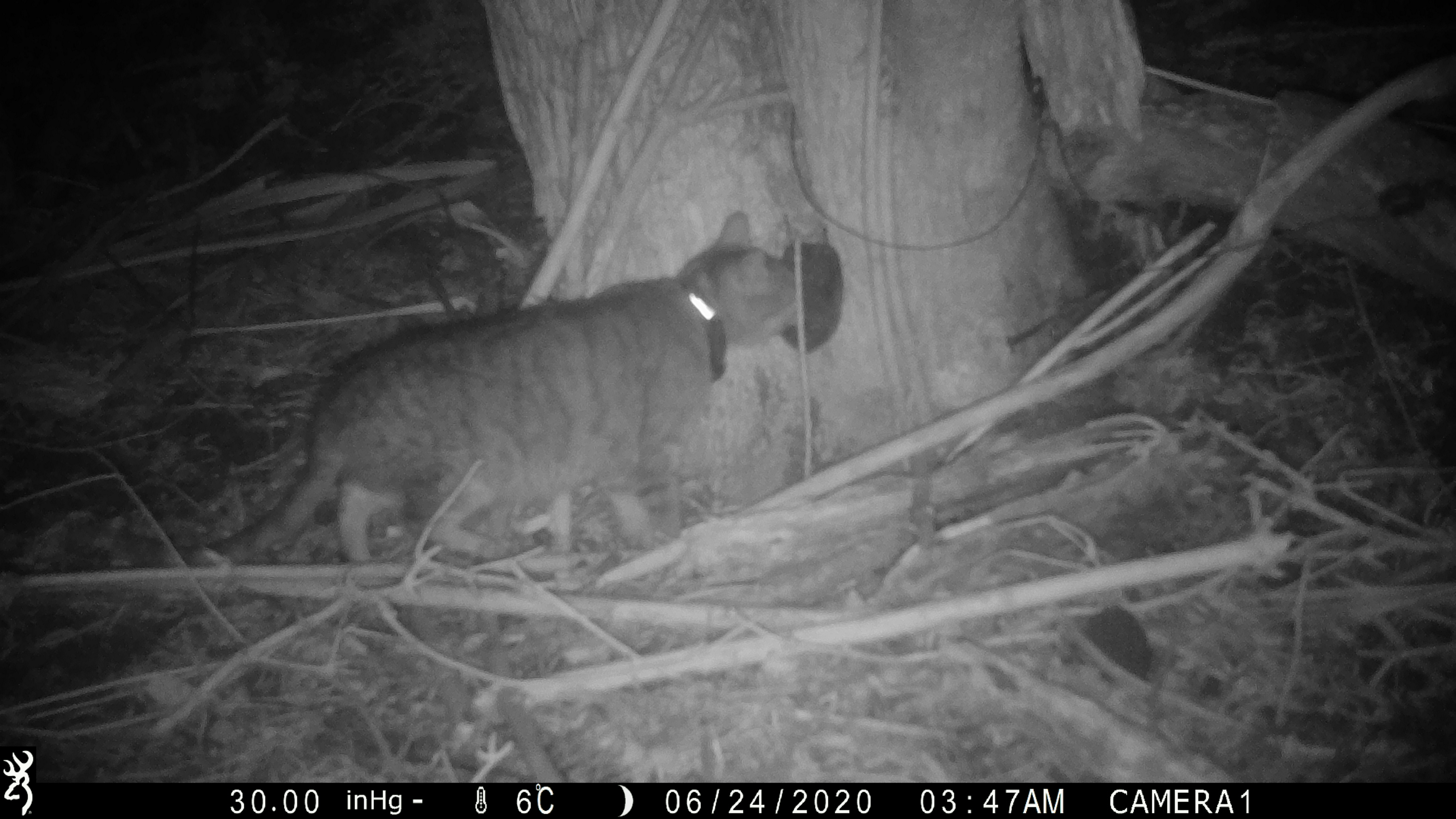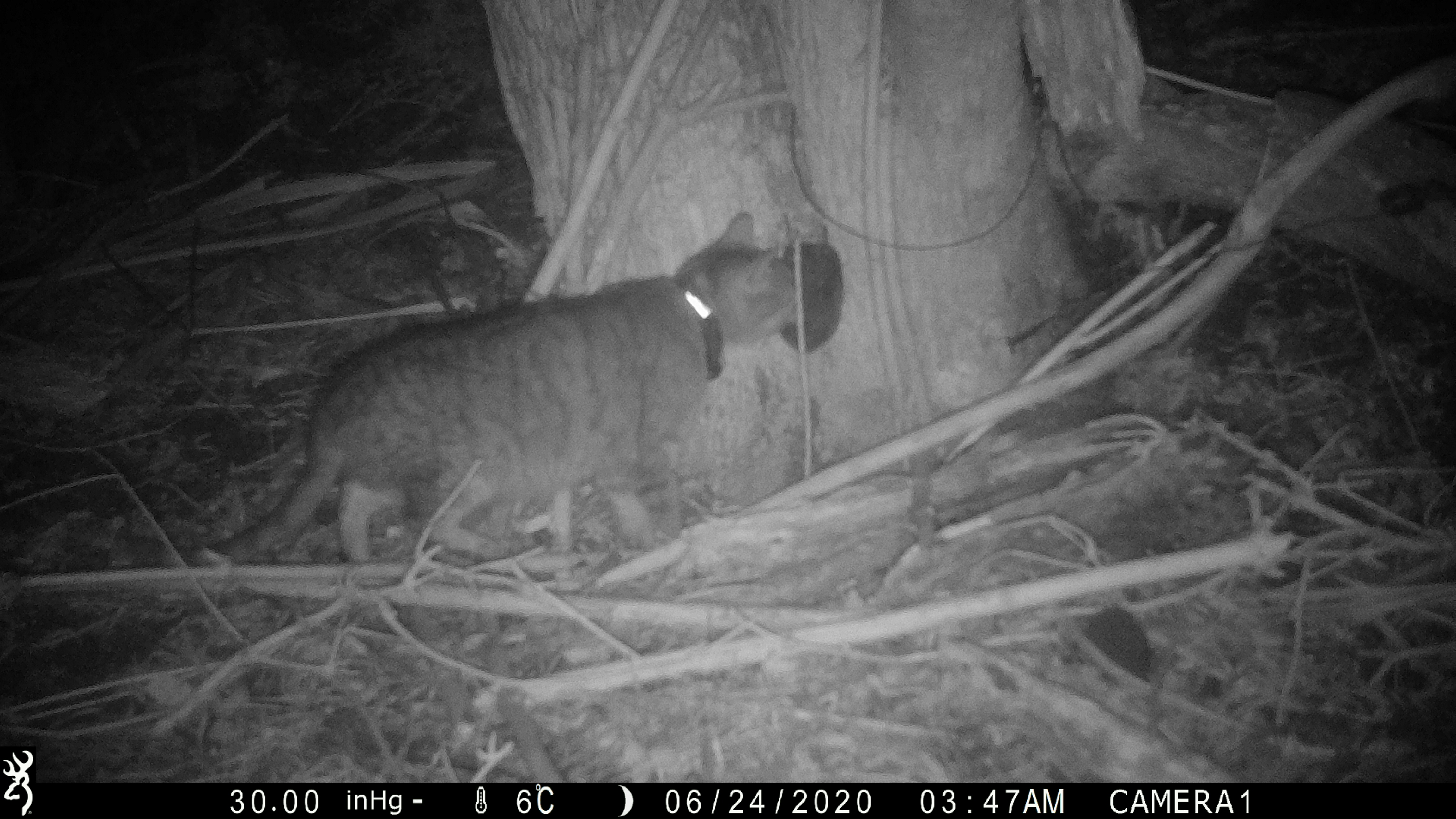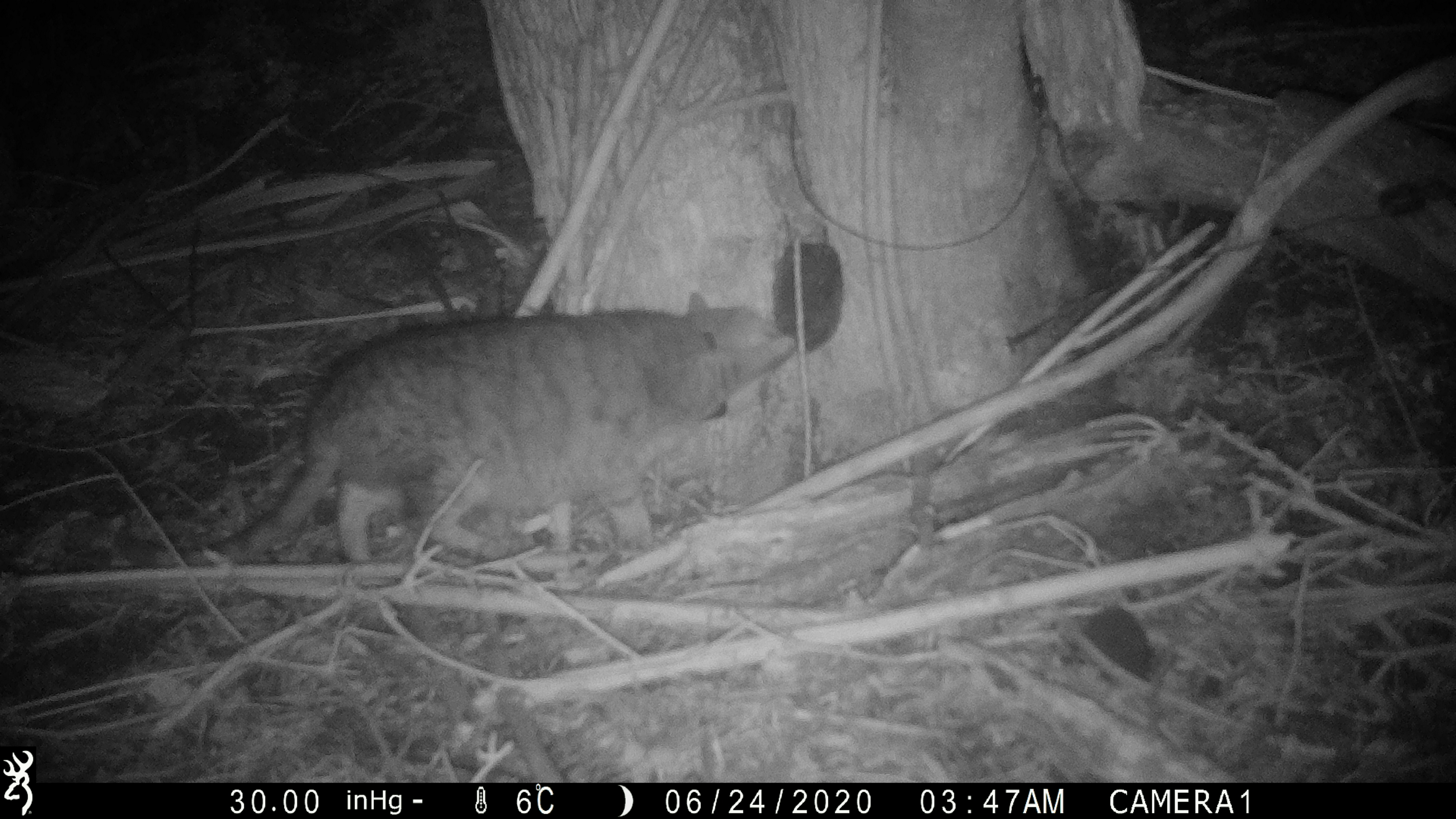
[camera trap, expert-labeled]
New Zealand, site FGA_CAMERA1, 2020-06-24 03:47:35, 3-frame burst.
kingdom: Animalia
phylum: Chordata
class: Mammalia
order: Carnivora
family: Felidae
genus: Felis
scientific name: Felis catus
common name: domestic cat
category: cat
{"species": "cat (domestic cat) (Felis catus)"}